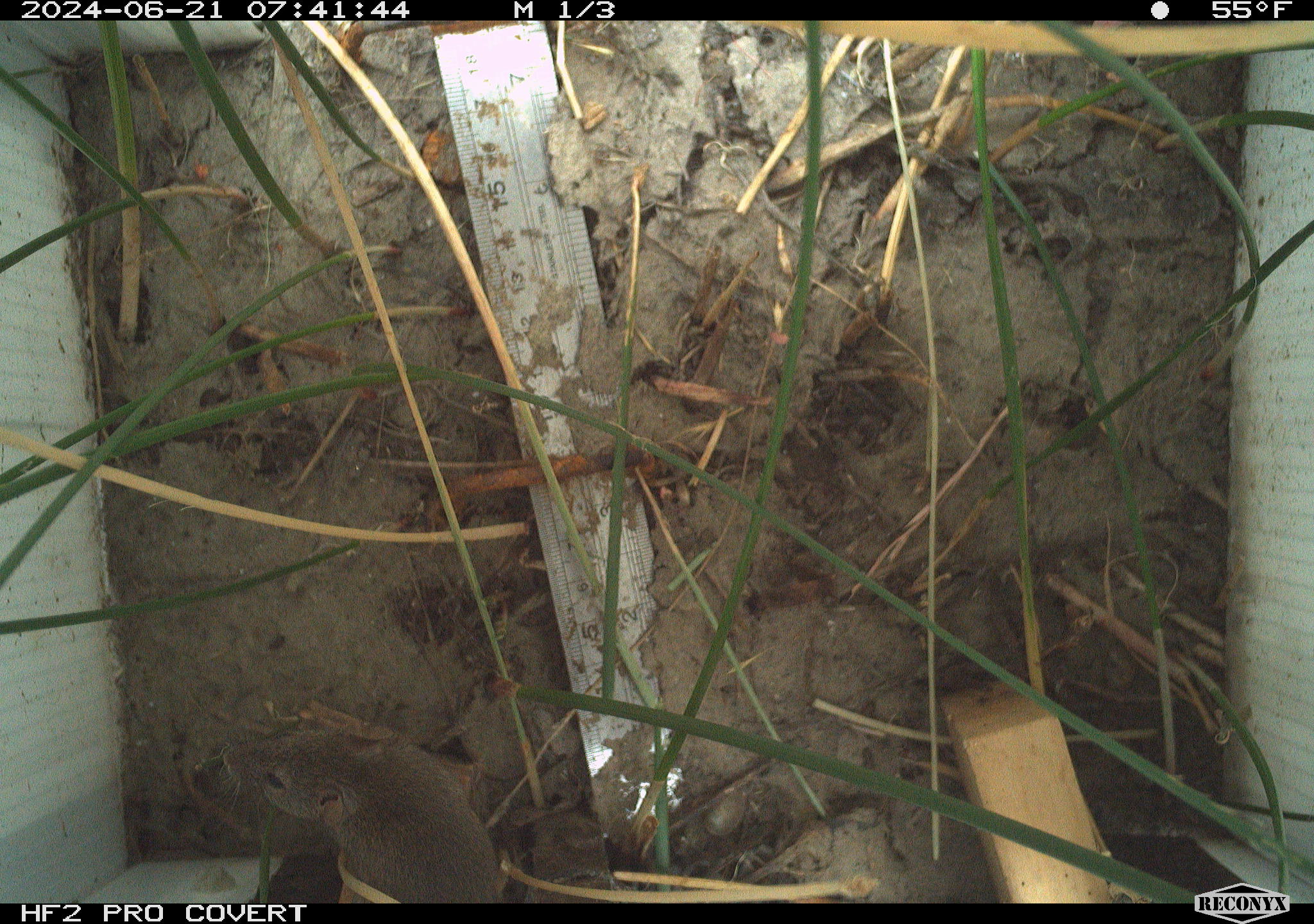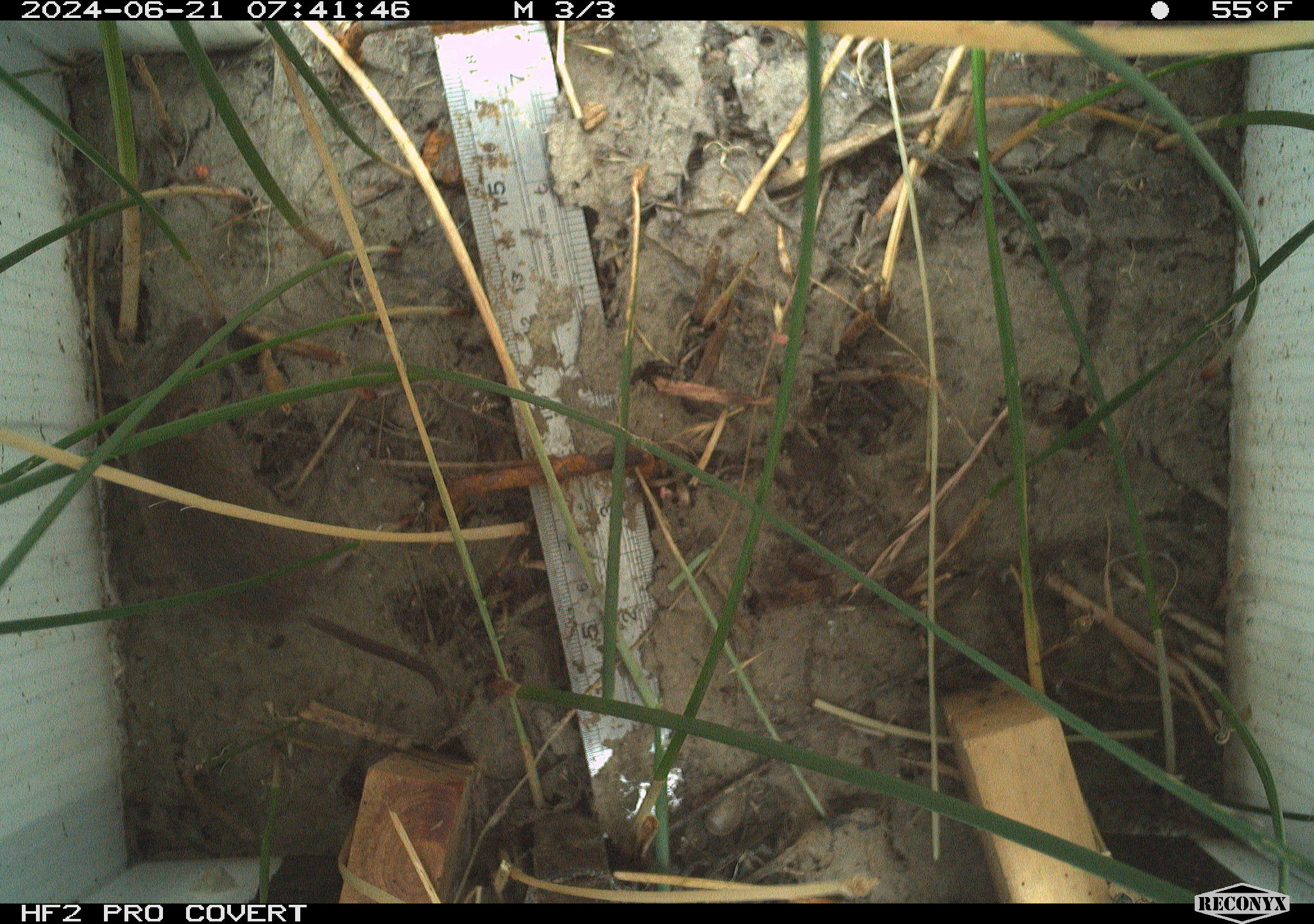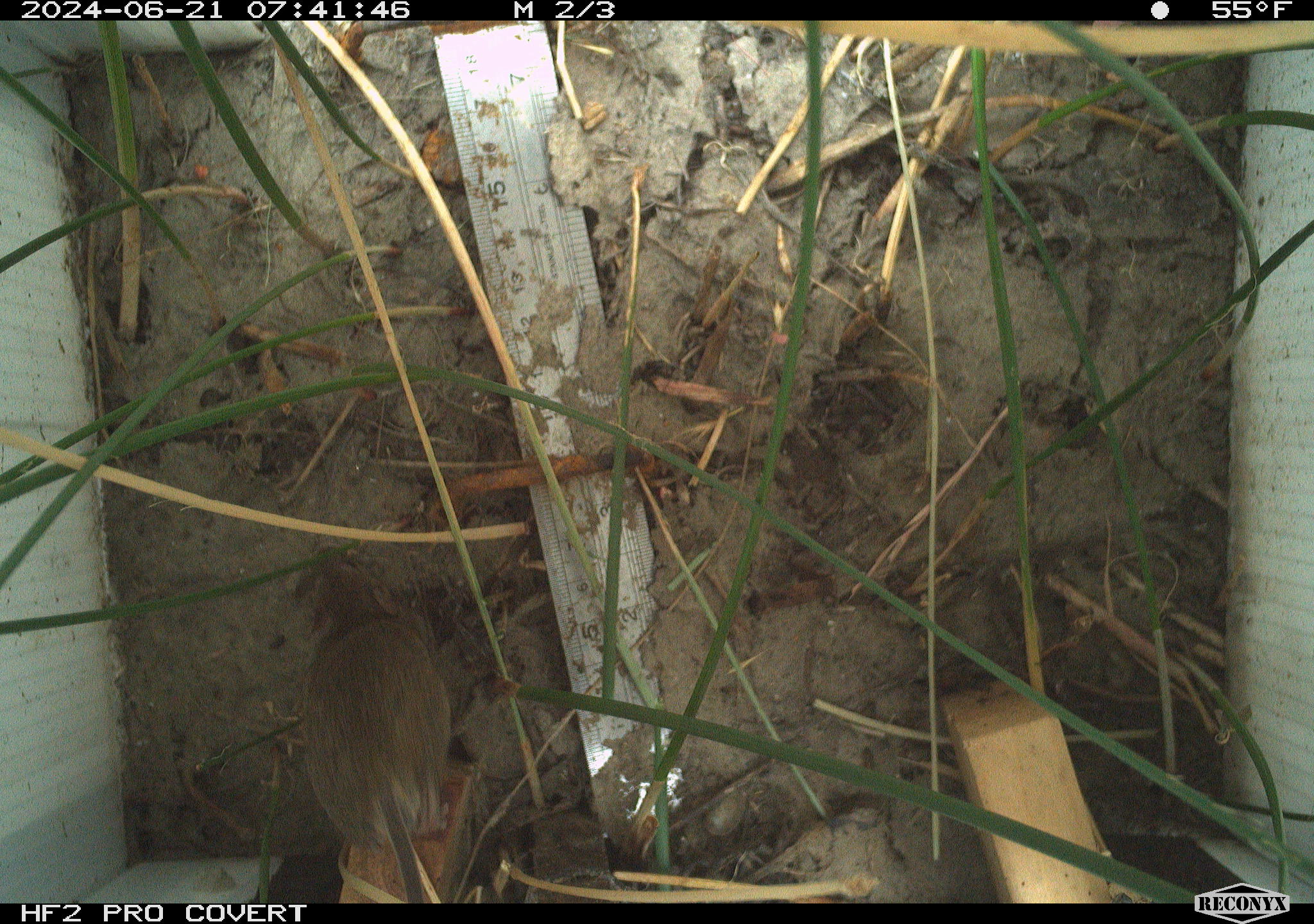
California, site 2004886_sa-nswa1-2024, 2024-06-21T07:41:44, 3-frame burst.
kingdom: Animalia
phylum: Chordata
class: Mammalia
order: Rodentia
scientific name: Rodentia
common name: rodent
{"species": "rodent (Rodentia)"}